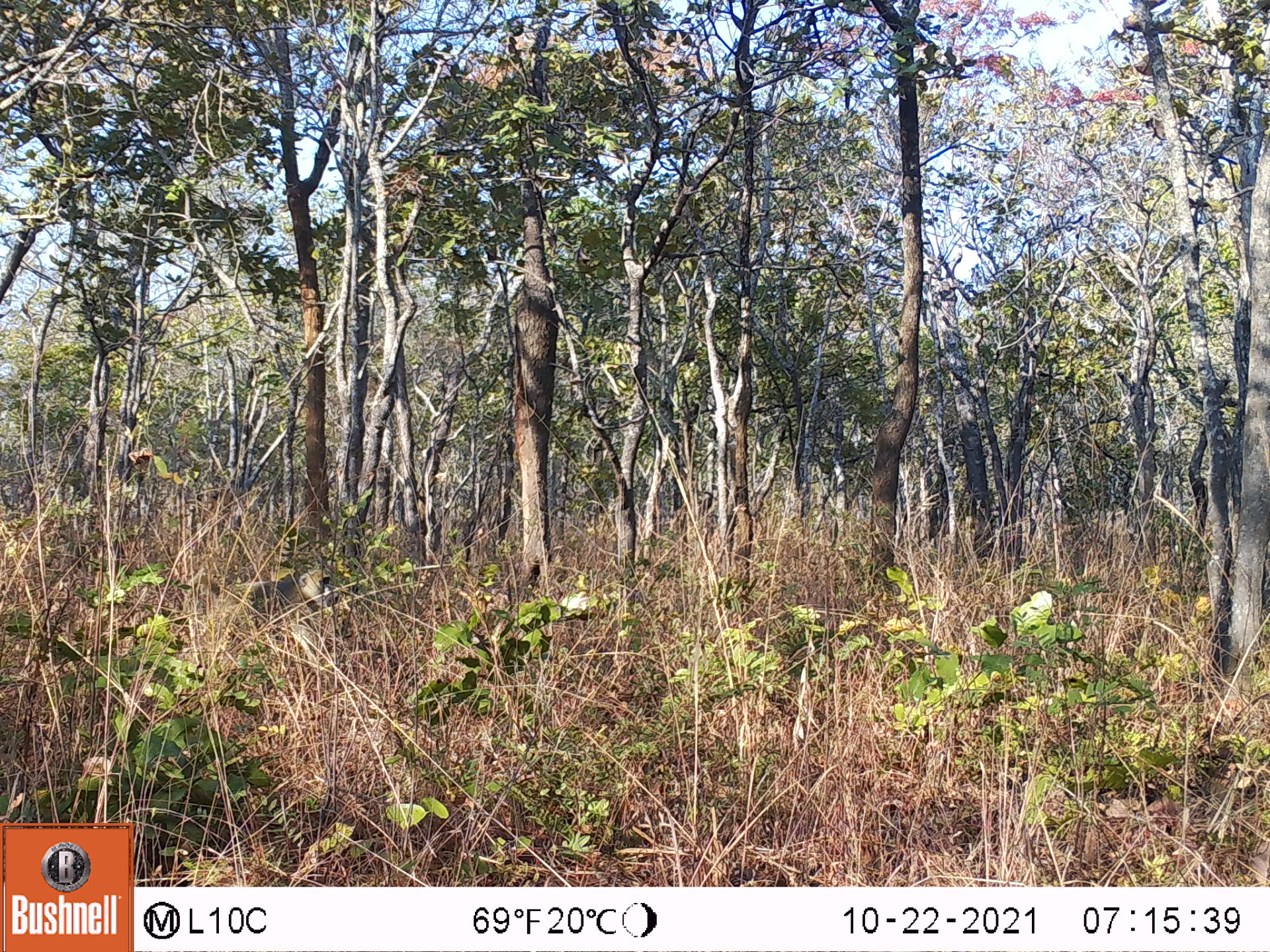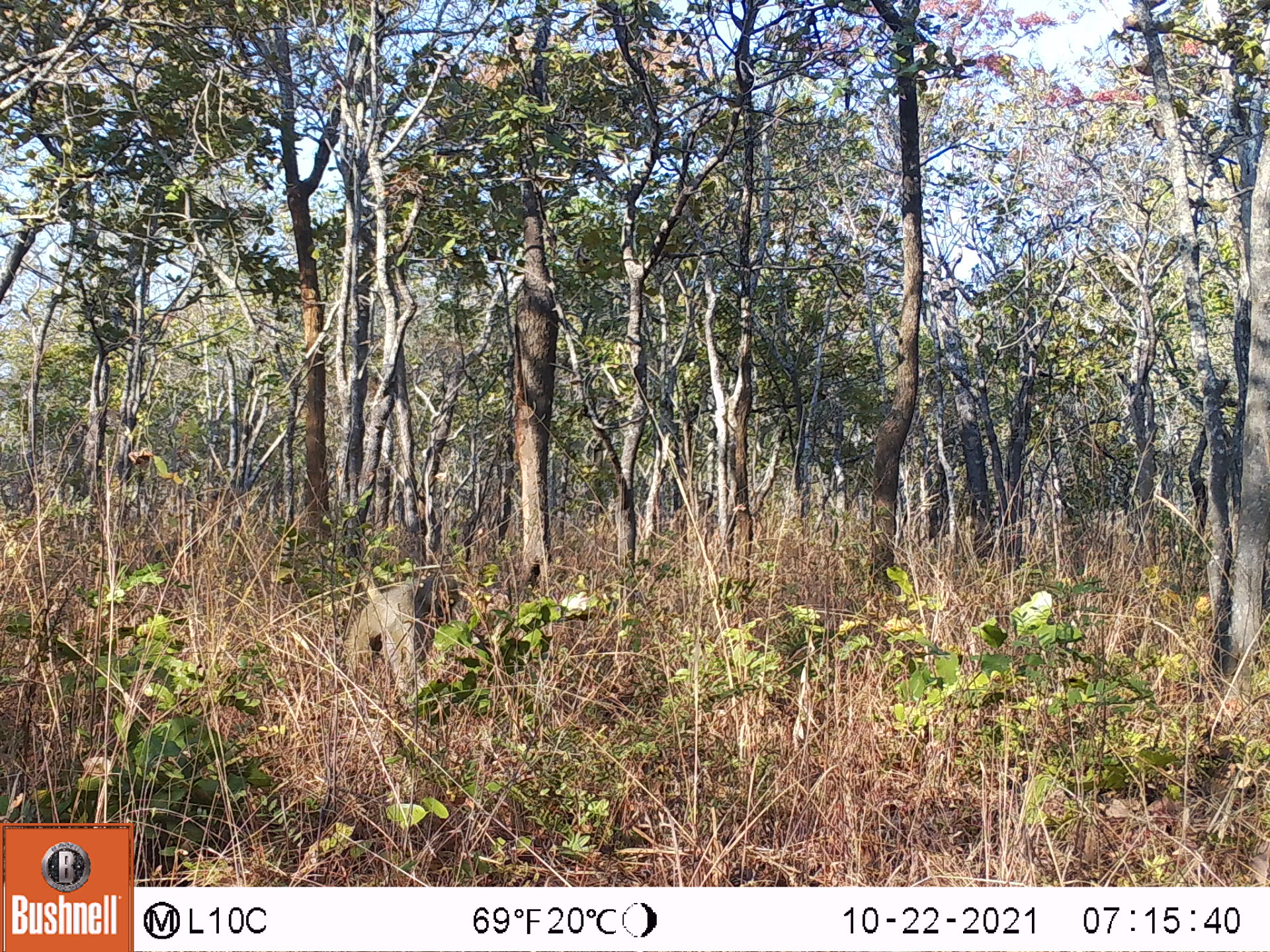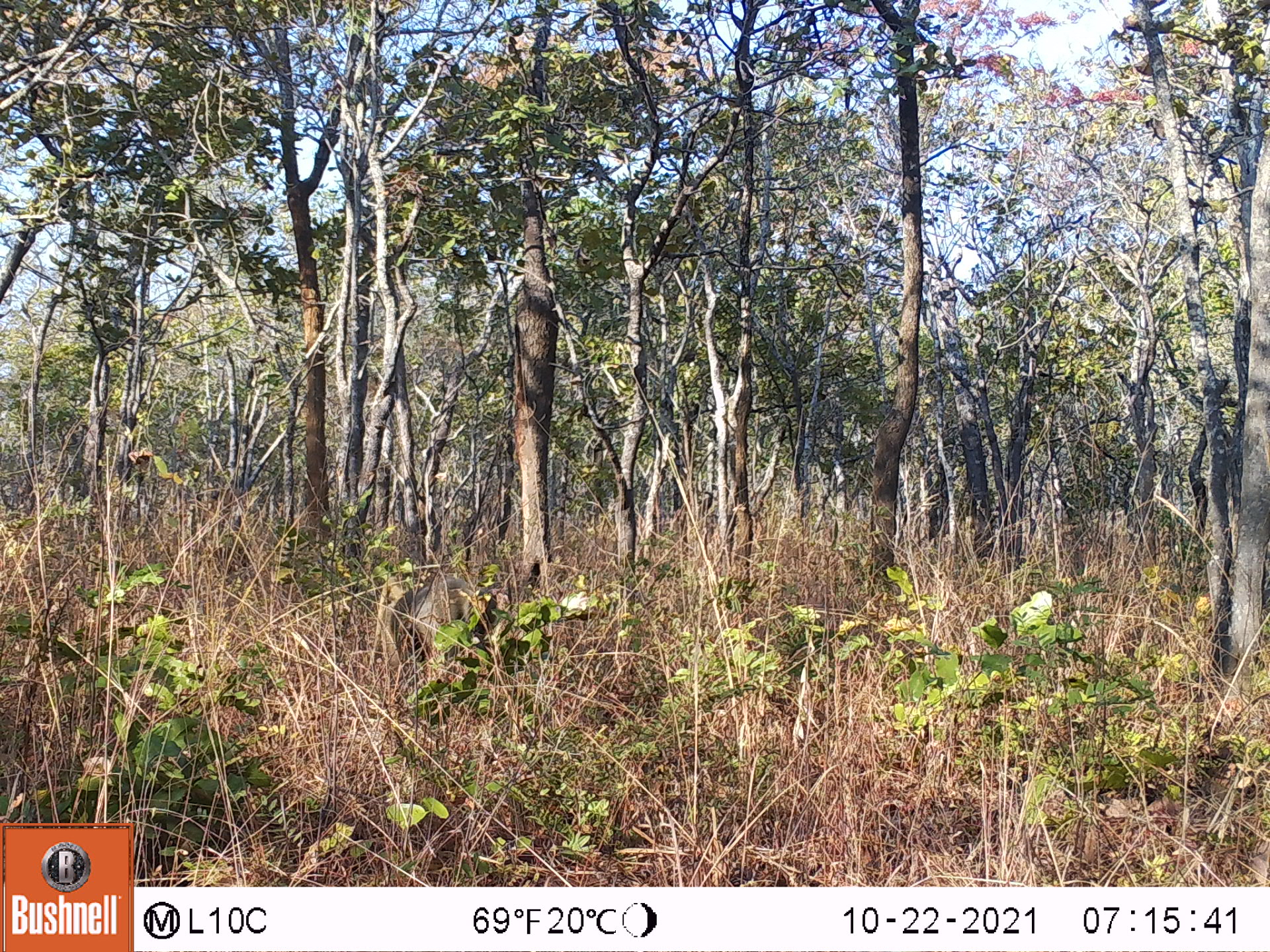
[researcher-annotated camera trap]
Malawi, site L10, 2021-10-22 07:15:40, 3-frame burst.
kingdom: Animalia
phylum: Chordata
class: Mammalia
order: Primates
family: Cercopithecidae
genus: Papio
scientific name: Papio cynocephalus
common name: yellow baboon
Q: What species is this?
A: Yellow baboon (Papio cynocephalus).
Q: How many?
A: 1.